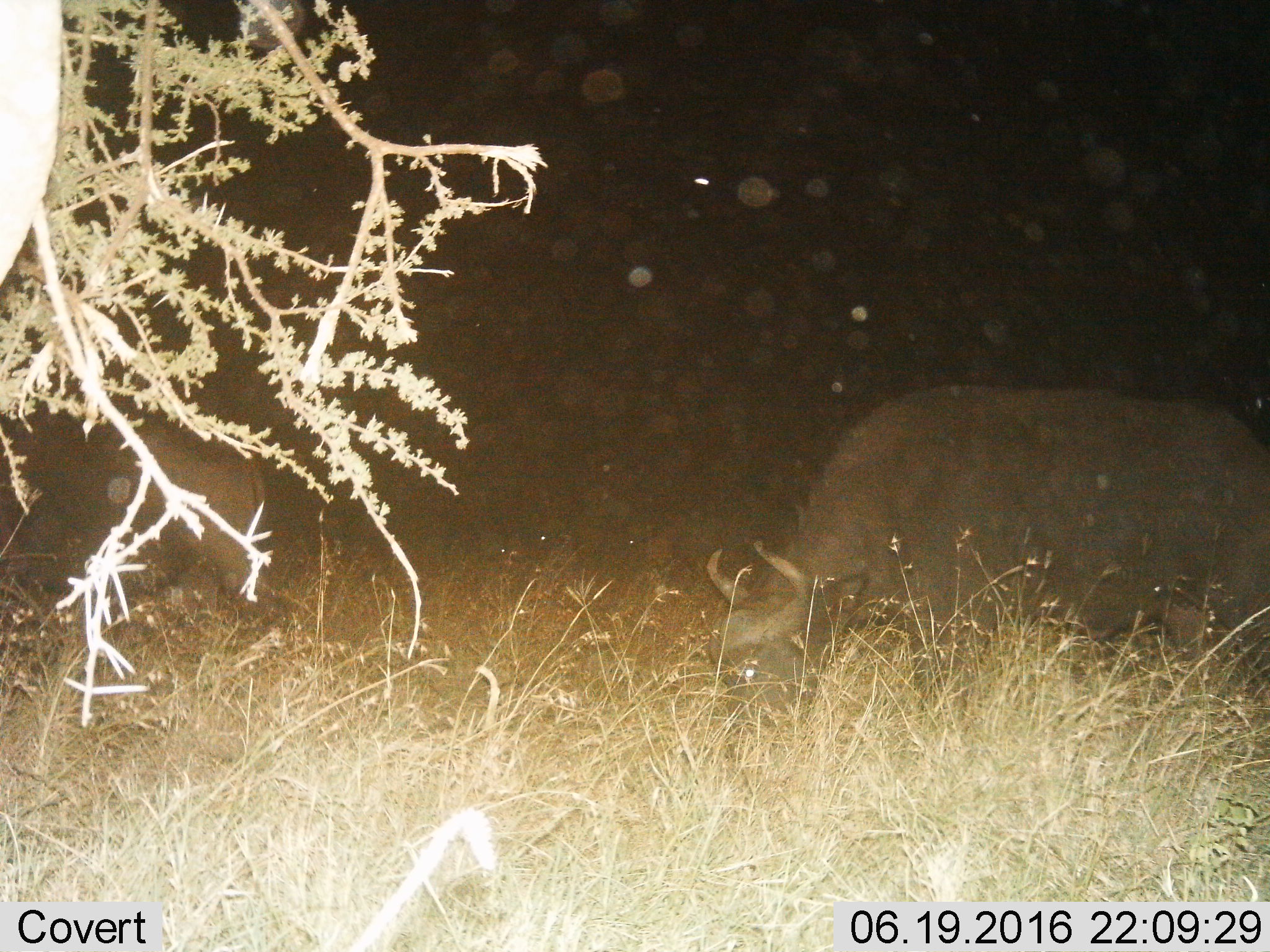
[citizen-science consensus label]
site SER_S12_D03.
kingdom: Animalia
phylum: Chordata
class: Mammalia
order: Artiodactyla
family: Bovidae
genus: Syncerus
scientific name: Syncerus caffer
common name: african buffalo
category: buffalo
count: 2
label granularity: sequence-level